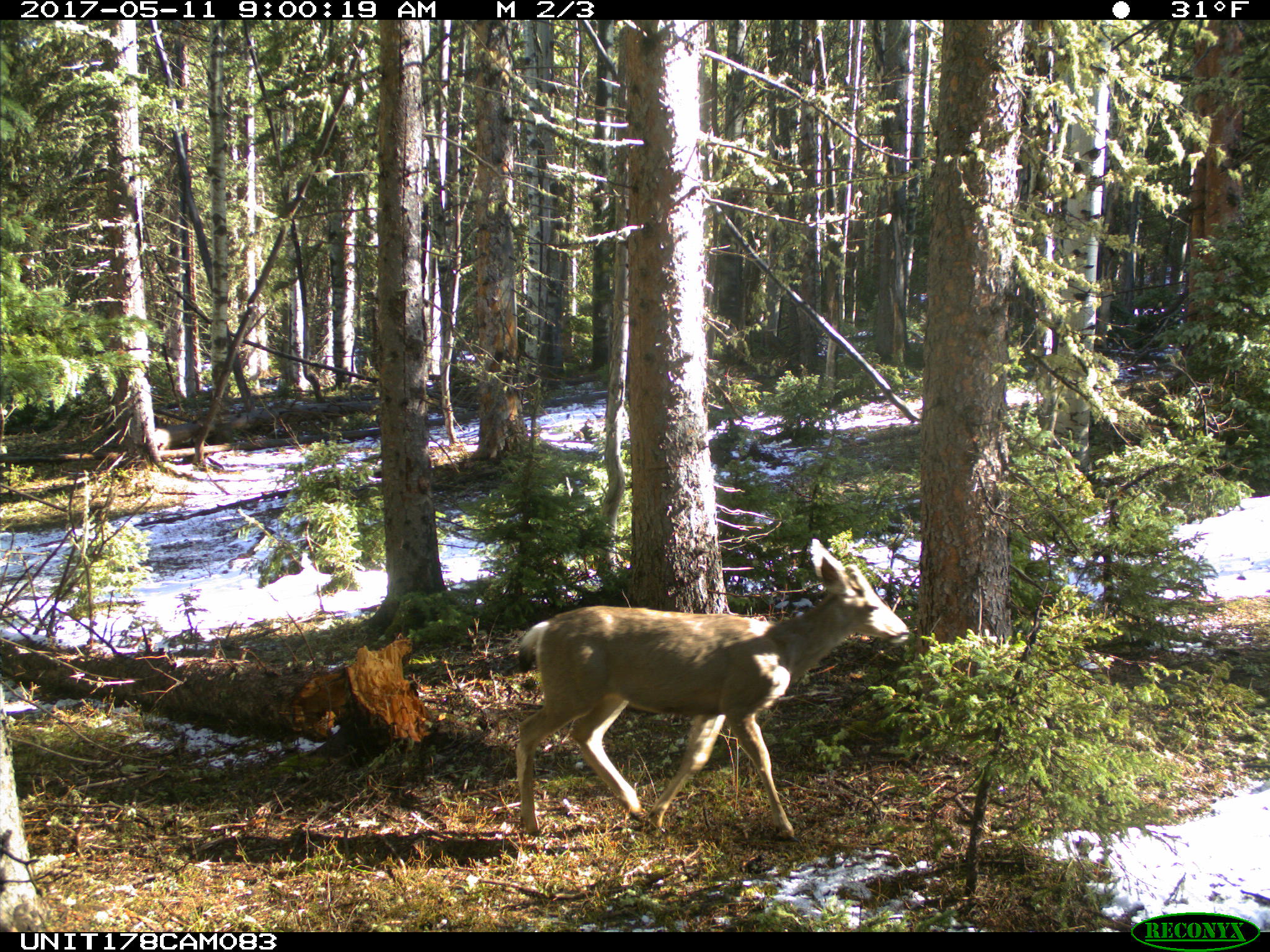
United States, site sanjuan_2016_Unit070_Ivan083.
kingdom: Animalia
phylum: Chordata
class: Mammalia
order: Artiodactyla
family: Cervidae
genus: Odocoileus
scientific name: Odocoileus hemionus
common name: mule deer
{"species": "Odocoileus hemionus (mule deer)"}